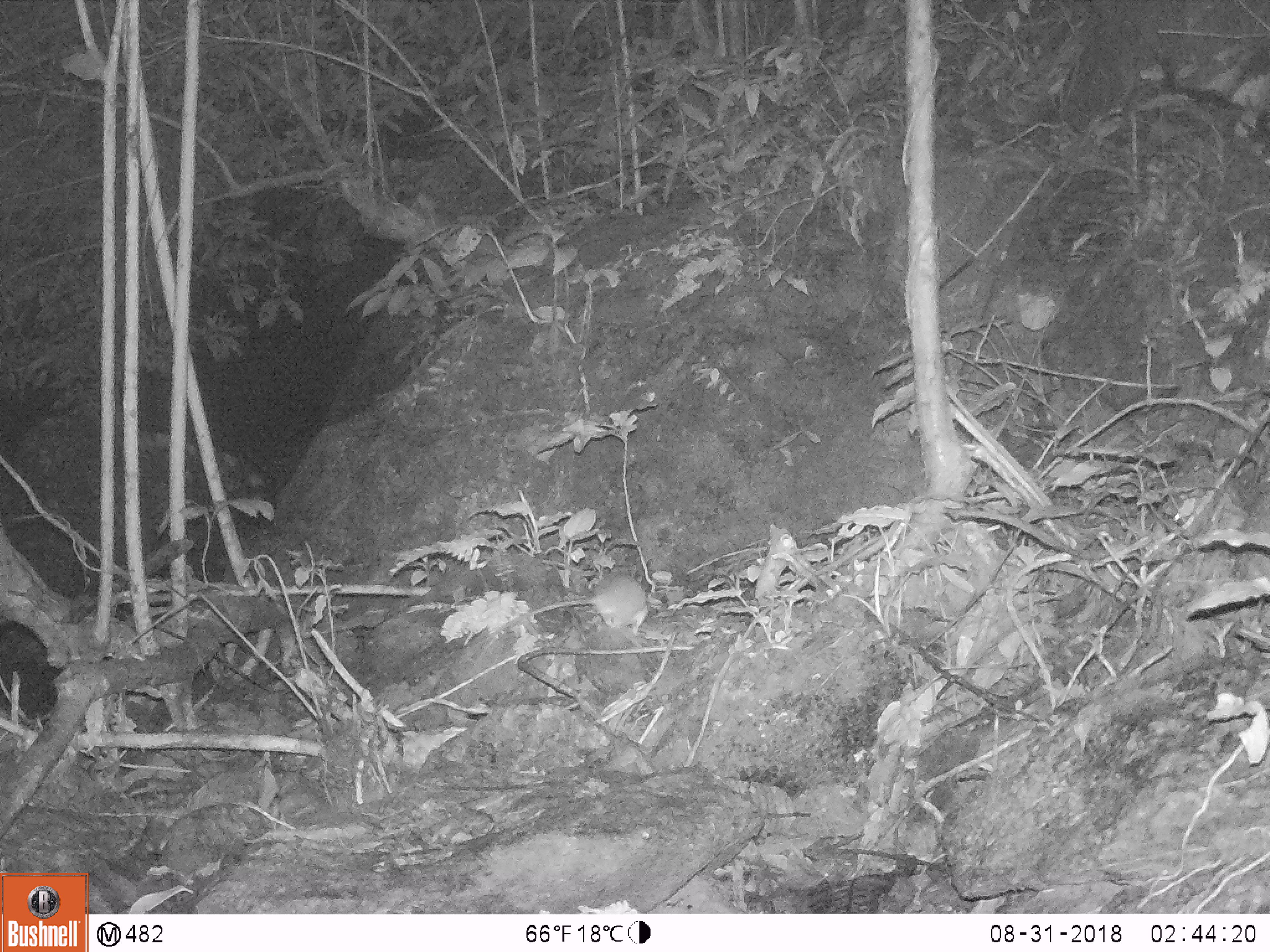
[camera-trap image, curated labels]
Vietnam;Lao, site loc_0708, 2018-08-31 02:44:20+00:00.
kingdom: Animalia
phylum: Chordata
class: Mammalia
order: Rodentia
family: Muridae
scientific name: Muridae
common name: old-world mice and rats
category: unidentified murid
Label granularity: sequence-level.